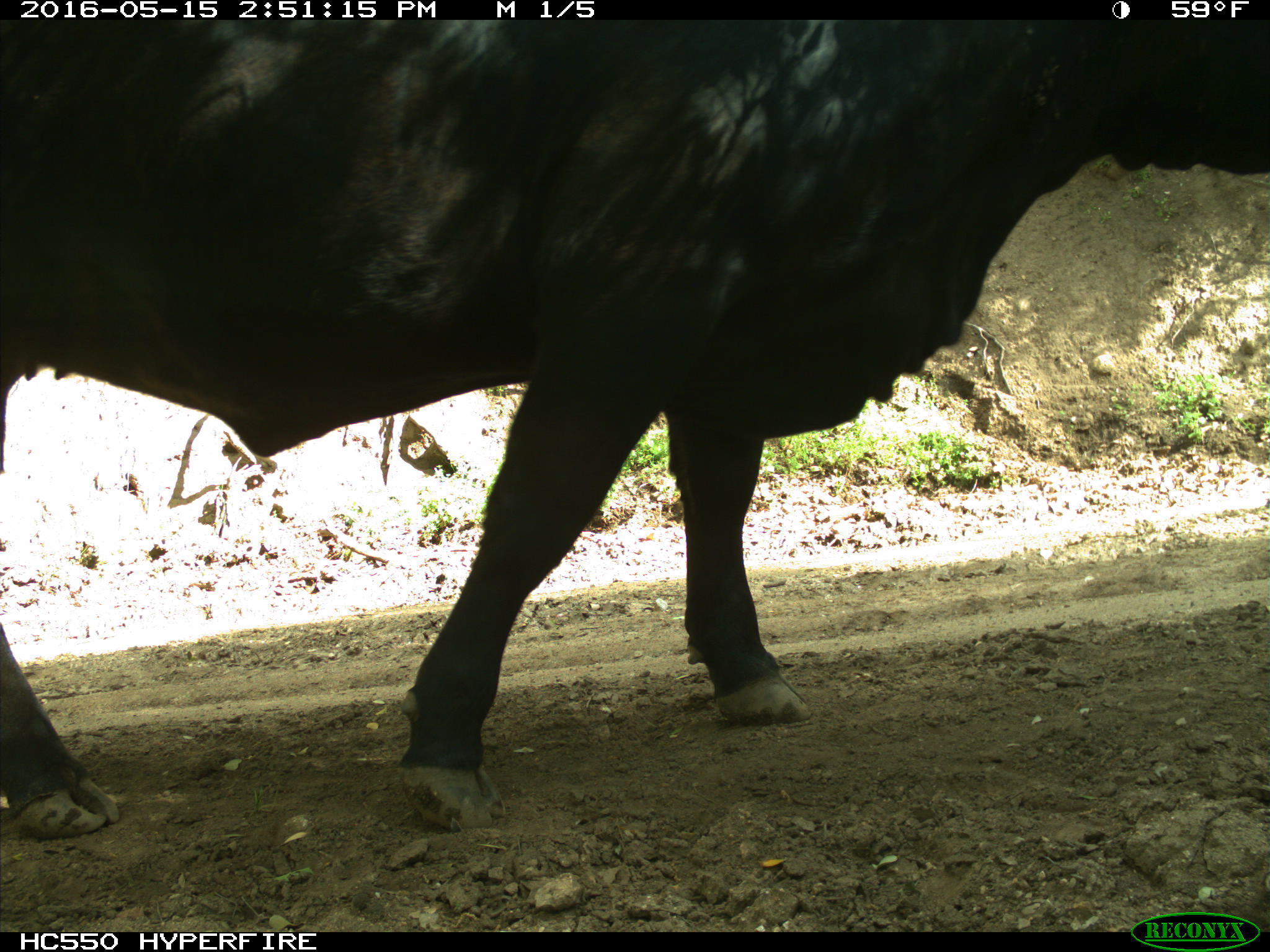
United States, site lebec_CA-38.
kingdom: Animalia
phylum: Chordata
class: Mammalia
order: Artiodactyla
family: Bovidae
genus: Bos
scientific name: Bos taurus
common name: domestic cow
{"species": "Bos taurus (domestic cow)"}